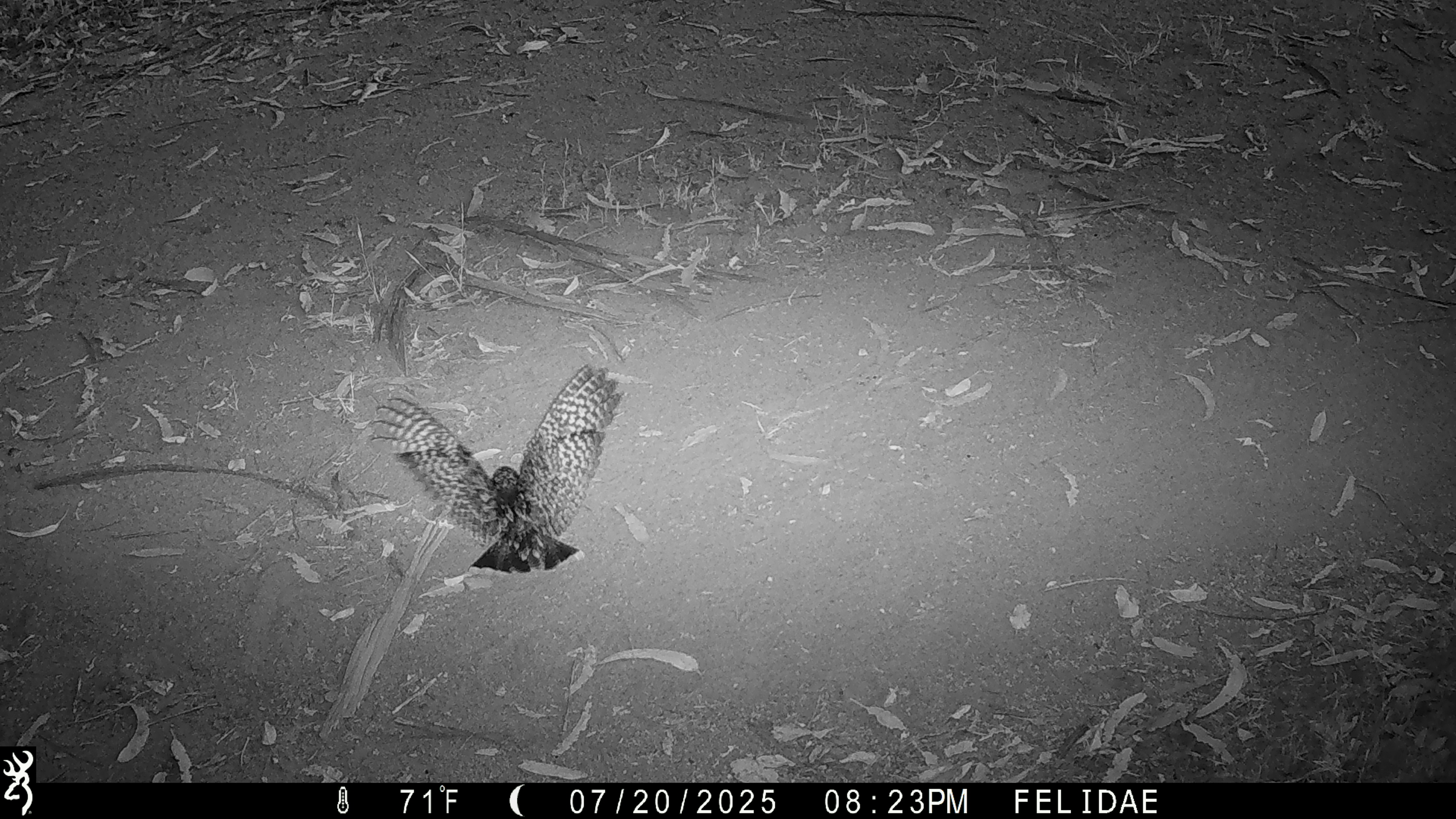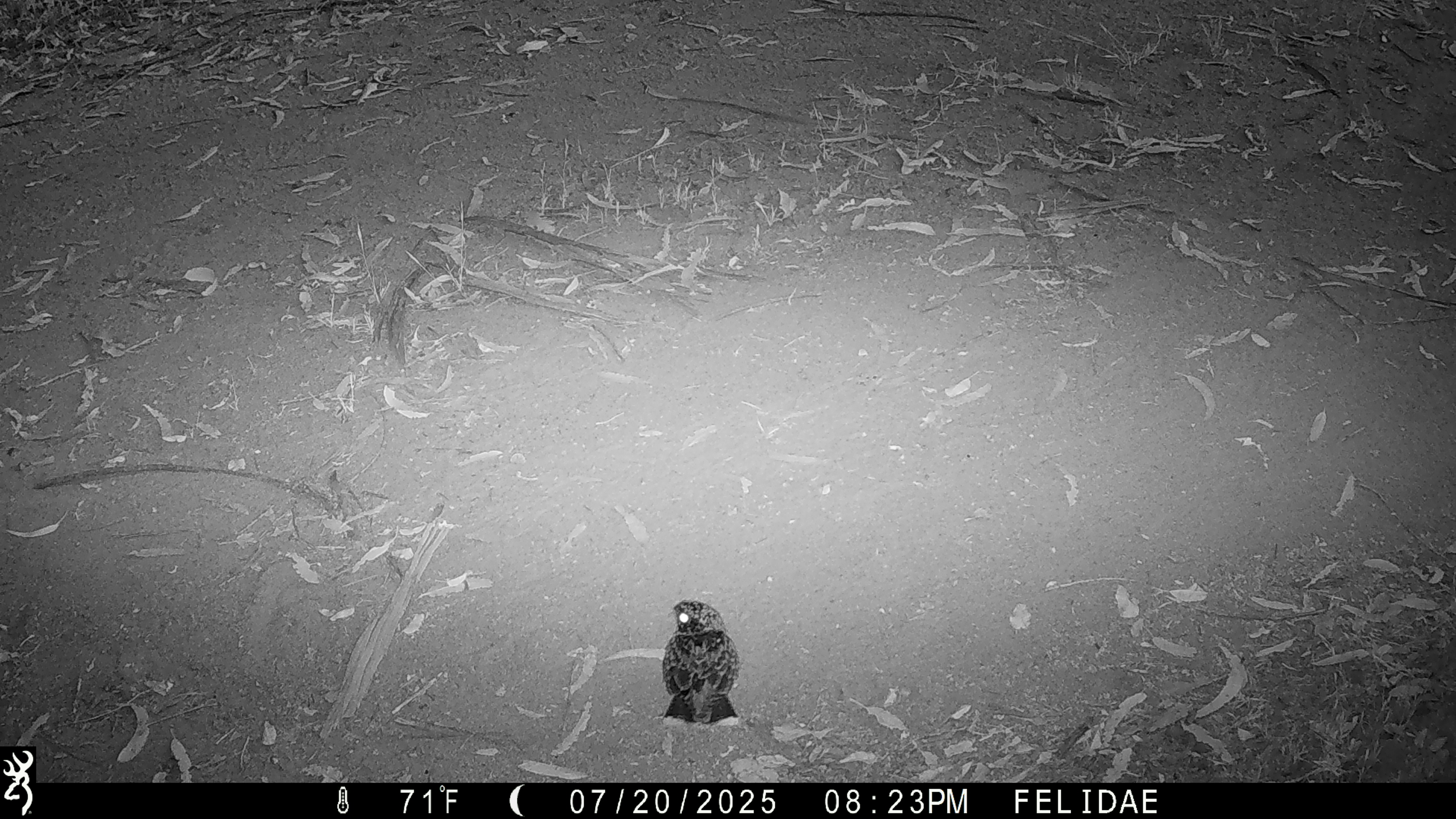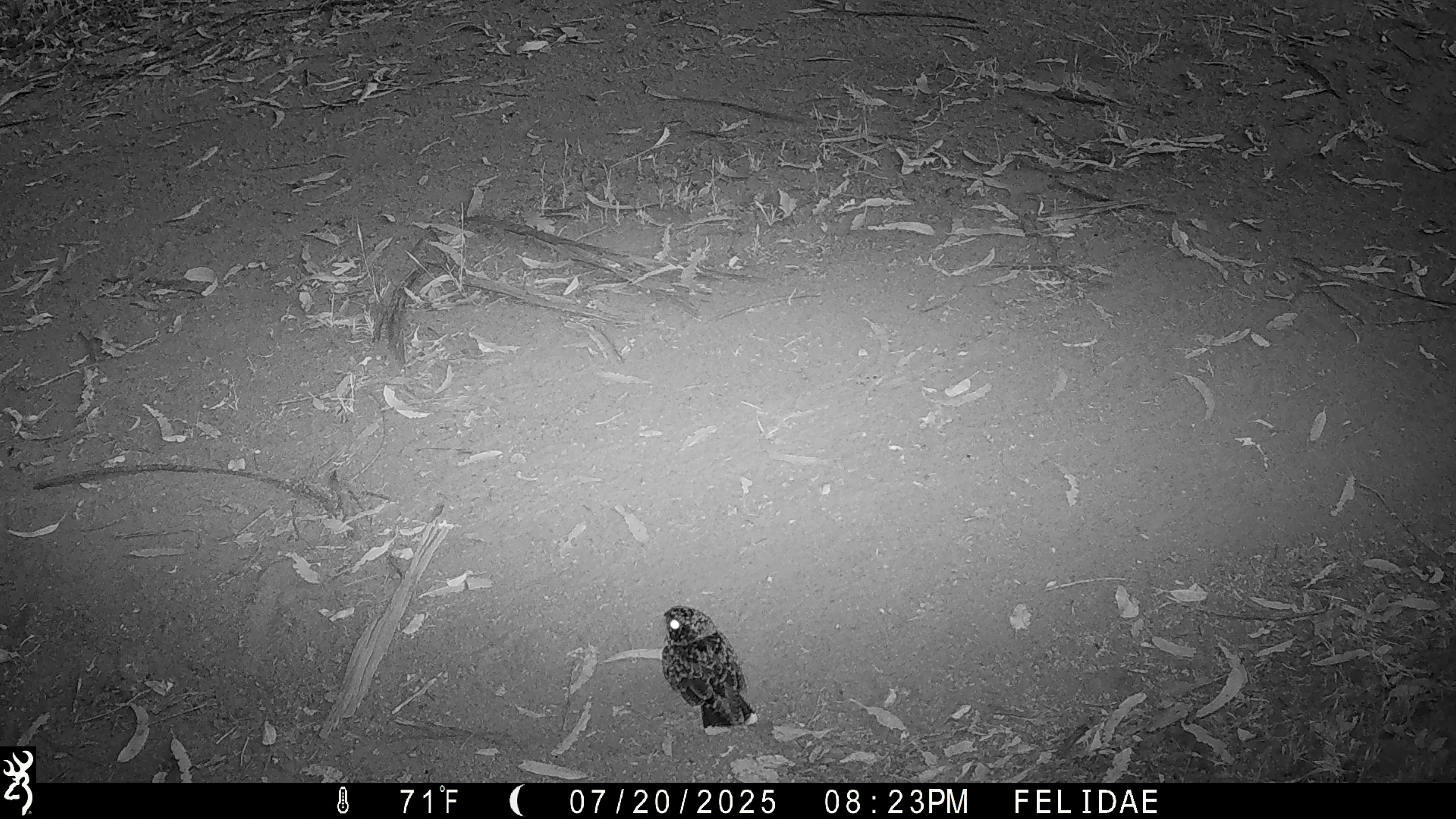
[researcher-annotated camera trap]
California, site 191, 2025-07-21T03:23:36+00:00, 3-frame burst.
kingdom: Animalia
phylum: Chordata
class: Aves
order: Caprimulgiformes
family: Caprimulgidae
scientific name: Caprimulgidae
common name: nightjar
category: unknown nightjar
Unknown nightjar (nightjar) (Caprimulgidae).